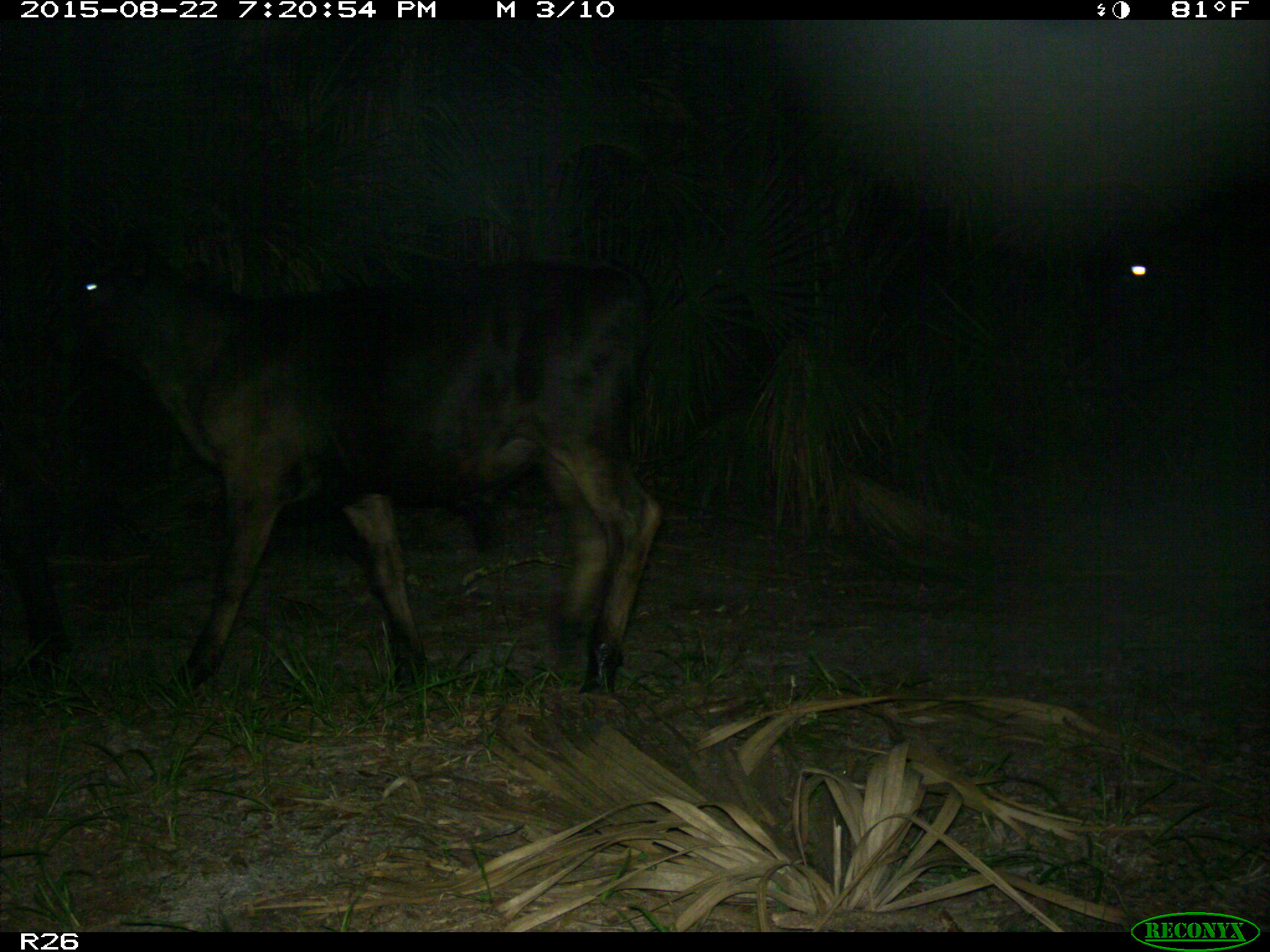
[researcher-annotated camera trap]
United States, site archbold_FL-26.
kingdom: Animalia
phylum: Chordata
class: Mammalia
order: Artiodactyla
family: Bovidae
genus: Bos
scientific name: Bos taurus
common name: domestic cow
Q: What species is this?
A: Bos taurus (domestic cow).